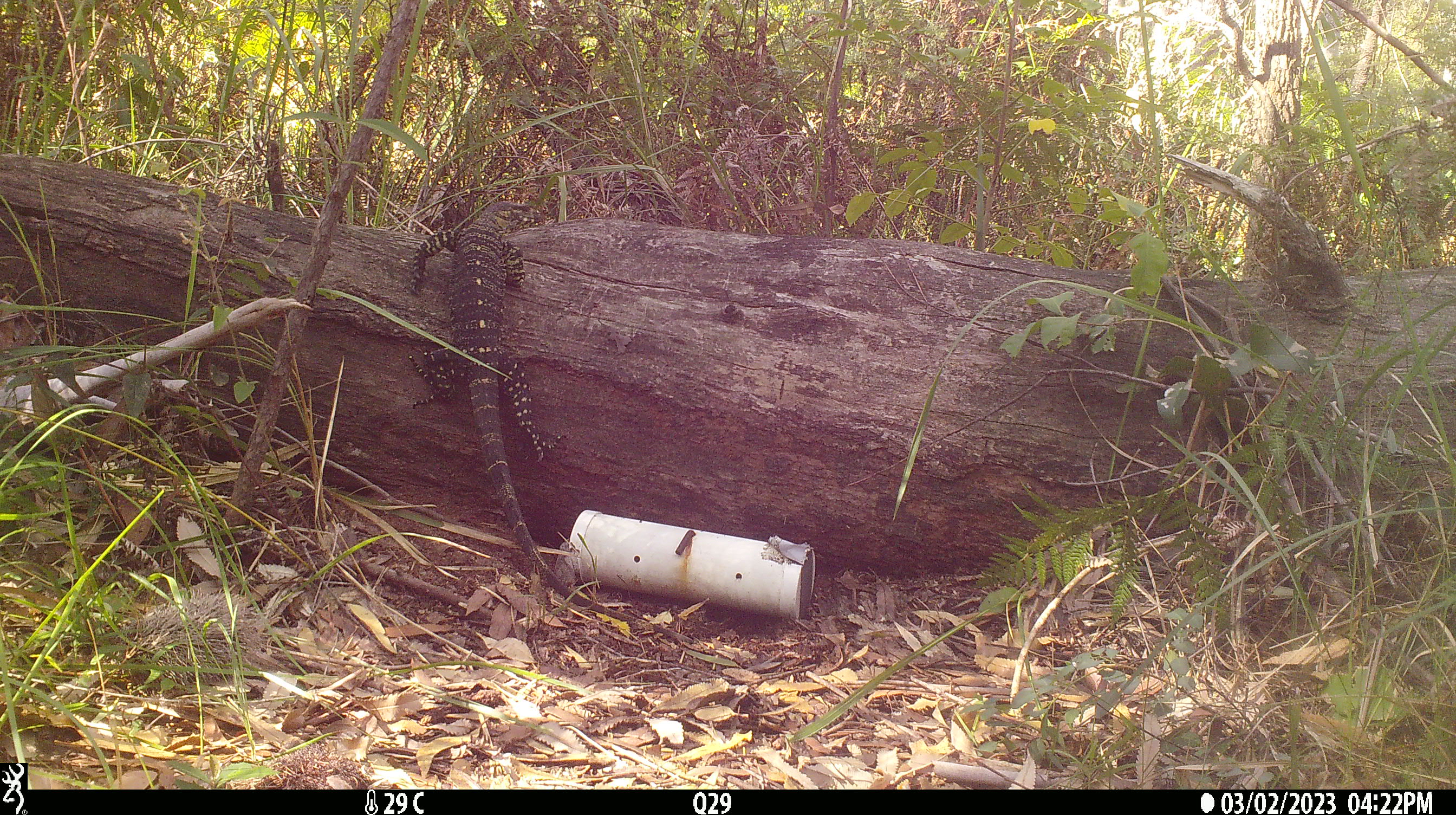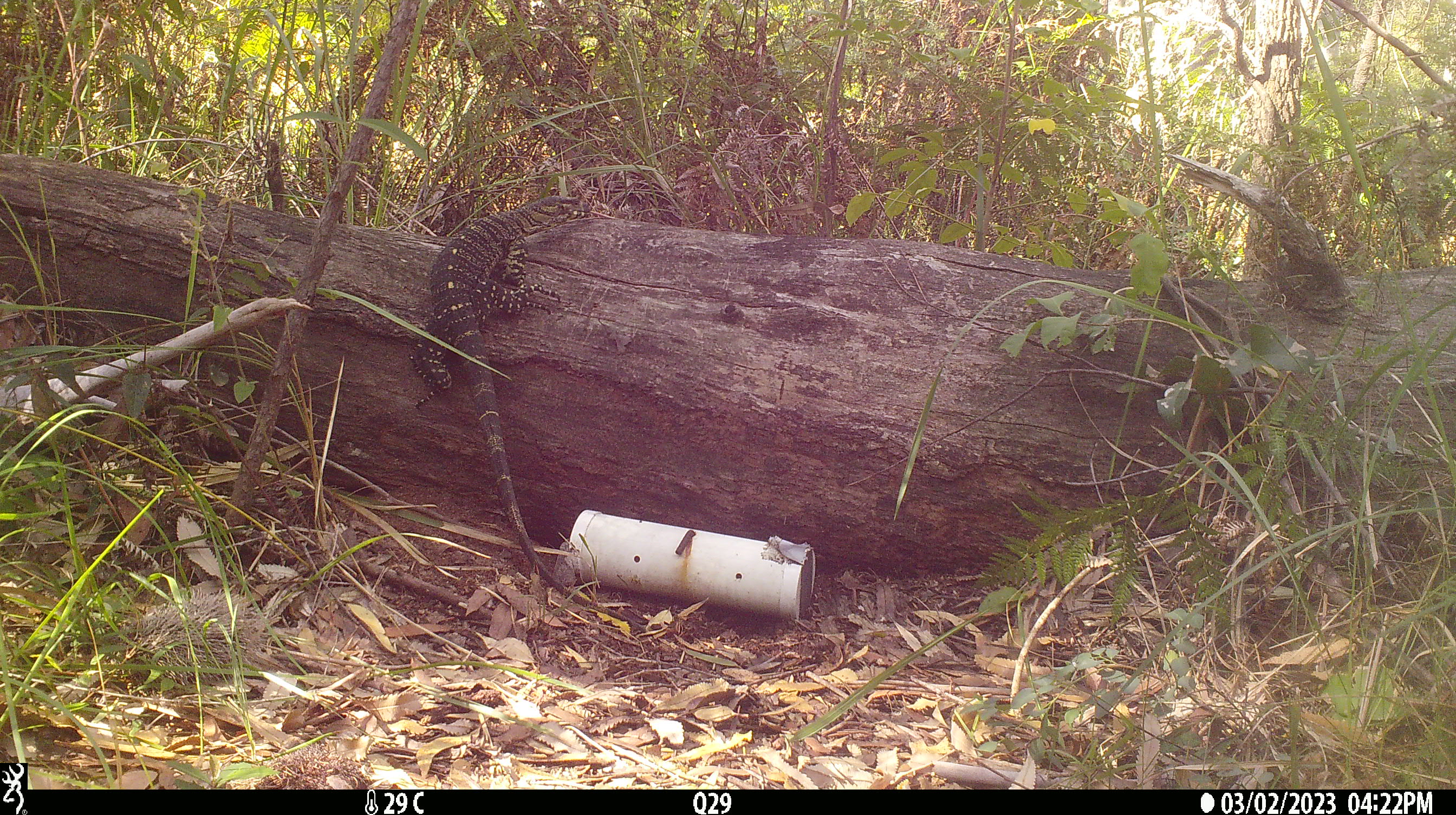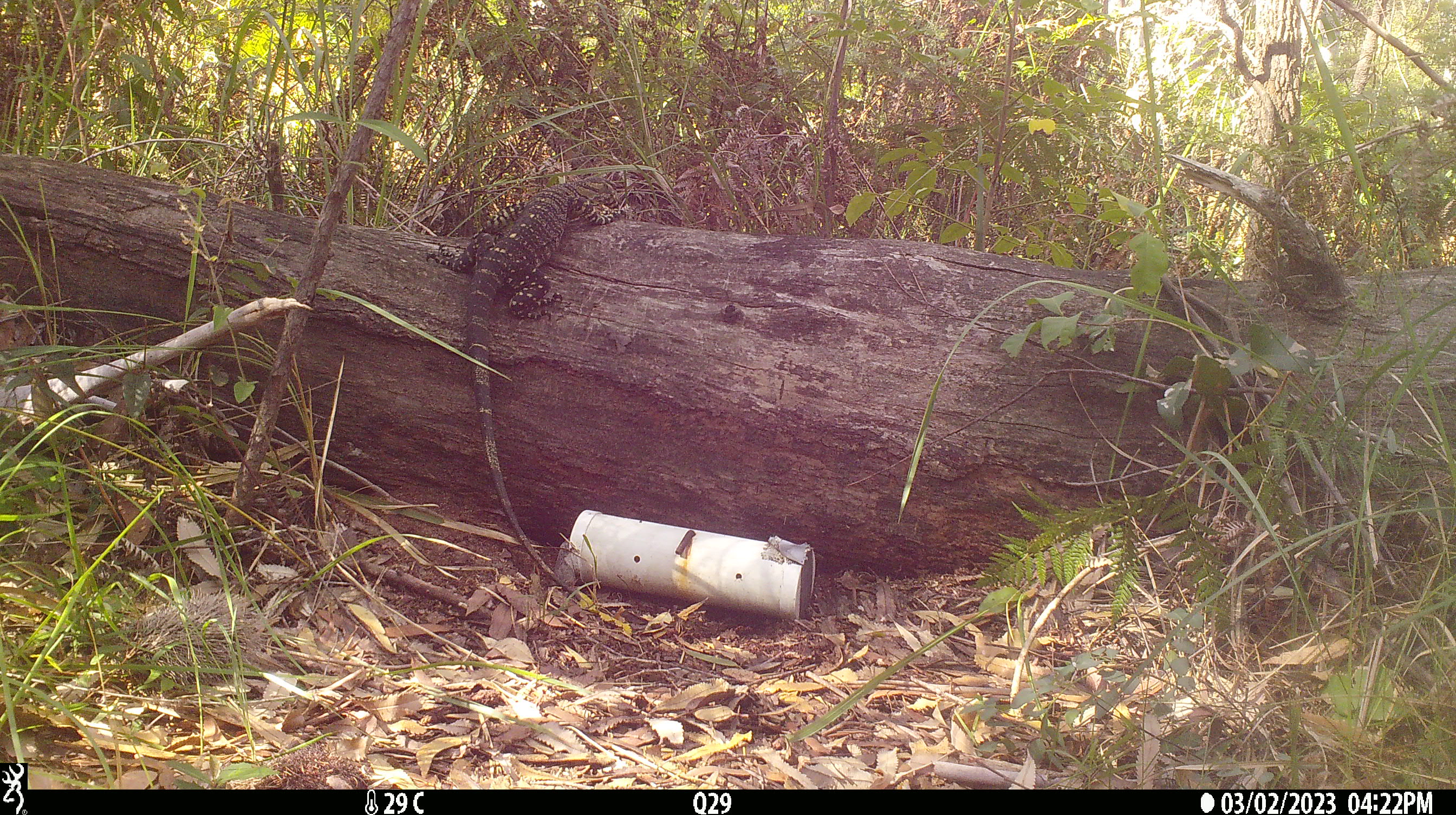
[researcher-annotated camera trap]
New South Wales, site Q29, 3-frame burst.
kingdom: Animalia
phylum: Chordata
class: Reptilia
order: Squamata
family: Varanidae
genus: Varanus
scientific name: Varanus varius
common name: lace monitor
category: goanna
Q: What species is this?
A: Goanna (lace monitor) (Varanus varius).